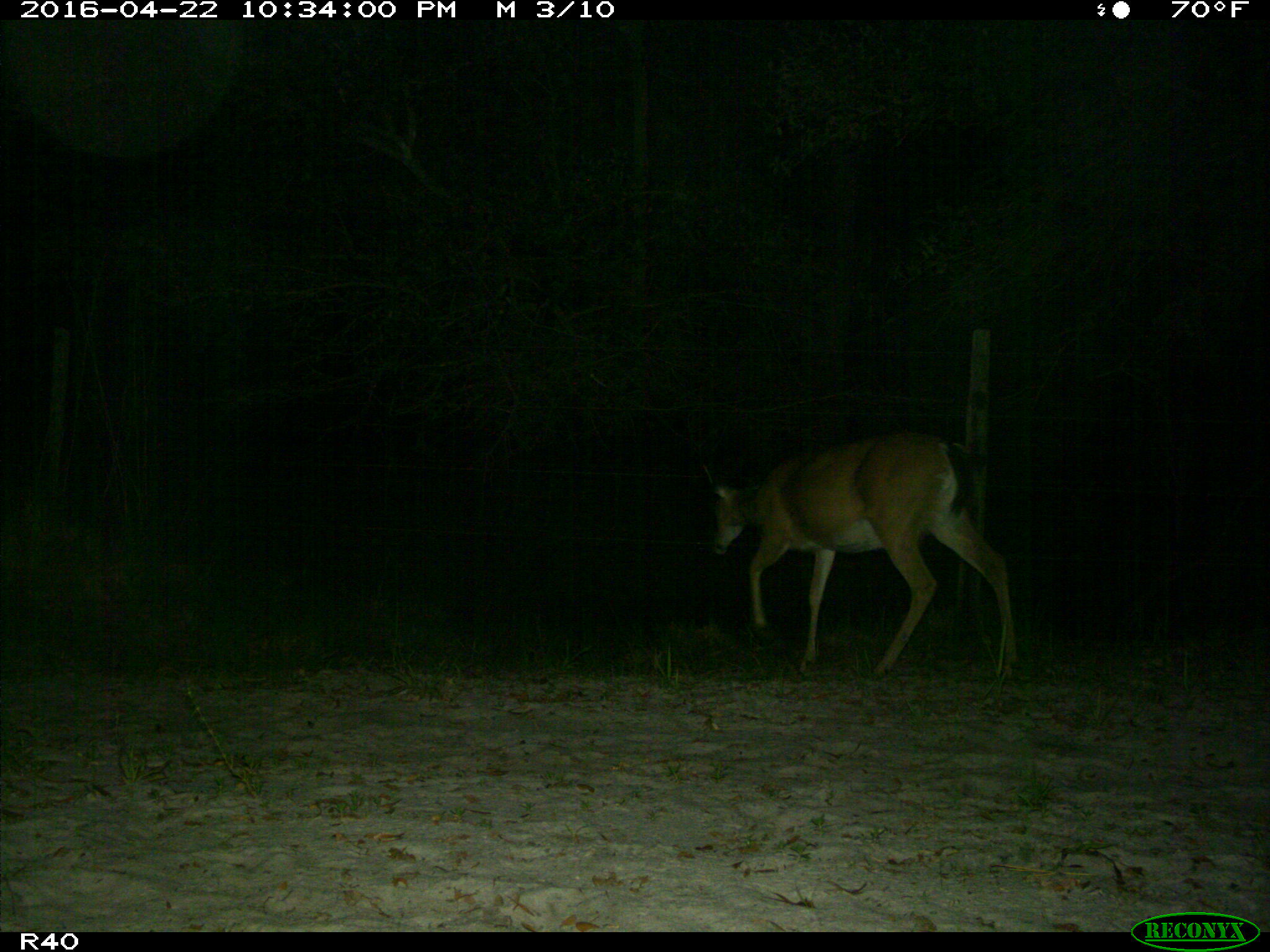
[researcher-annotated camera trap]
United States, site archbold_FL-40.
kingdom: Animalia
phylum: Chordata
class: Mammalia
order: Artiodactyla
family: Cervidae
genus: Odocoileus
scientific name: Odocoileus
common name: deer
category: unidentified deer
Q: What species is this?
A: Unidentified deer (deer) (Odocoileus).